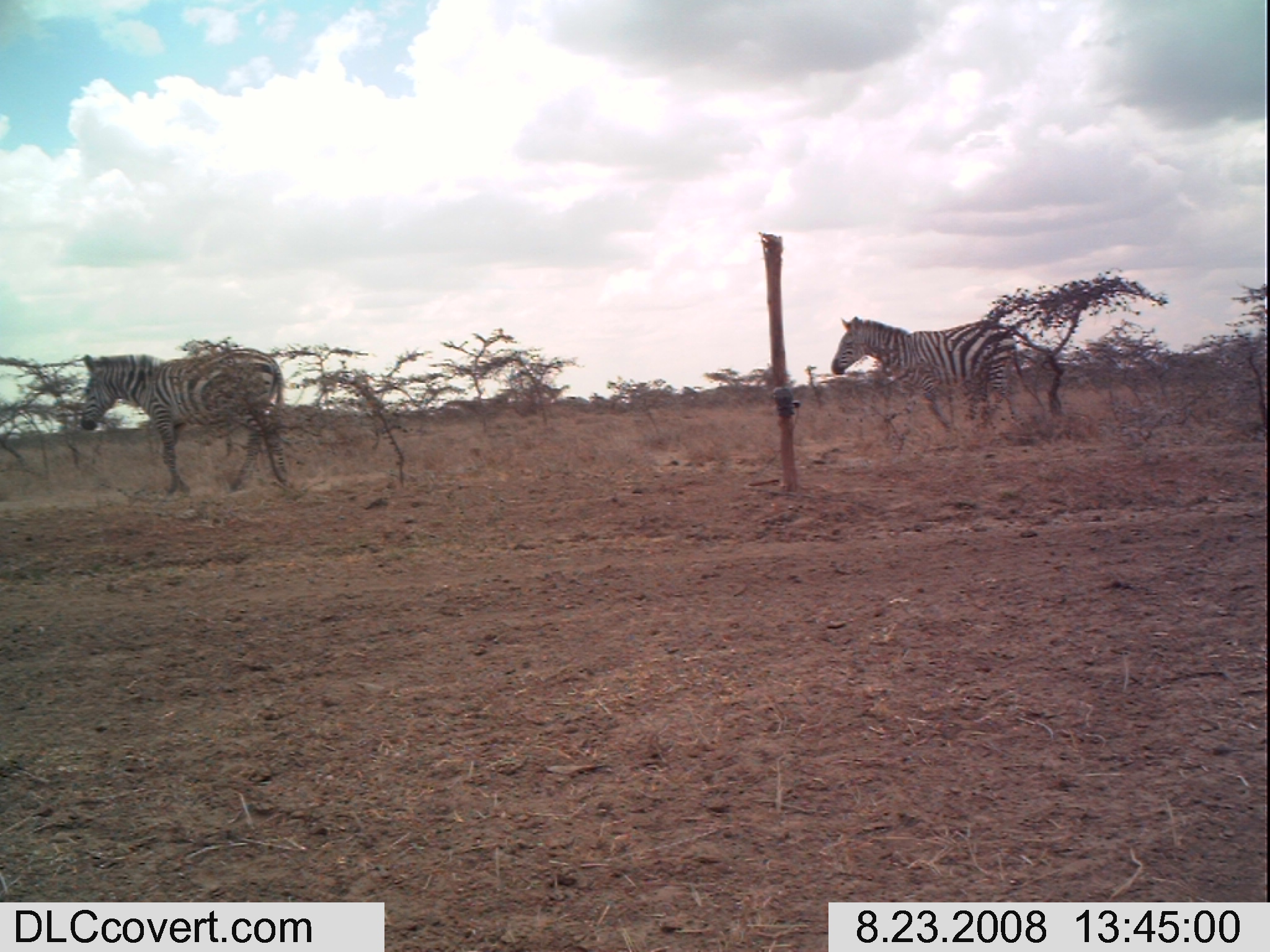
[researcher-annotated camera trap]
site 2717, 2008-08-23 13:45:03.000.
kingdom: Animalia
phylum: Chordata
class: Mammalia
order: Perissodactyla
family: Equidae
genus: Equus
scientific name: Equus quagga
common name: plains zebra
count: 2